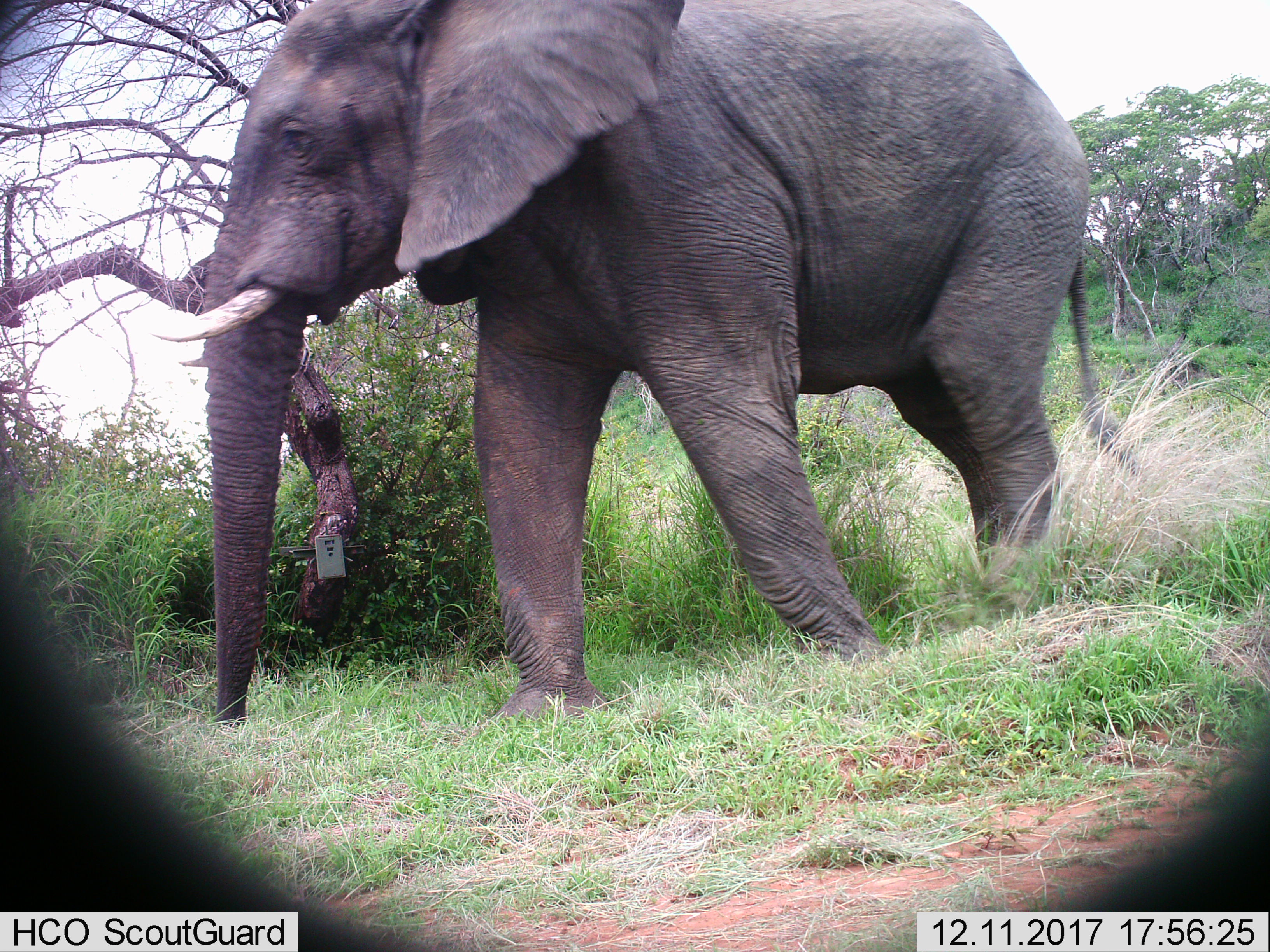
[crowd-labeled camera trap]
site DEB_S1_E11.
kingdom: Animalia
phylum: Chordata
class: Mammalia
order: Proboscidea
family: Elephantidae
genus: Loxodonta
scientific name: Loxodonta africana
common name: african bush elephant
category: elephant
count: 1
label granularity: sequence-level